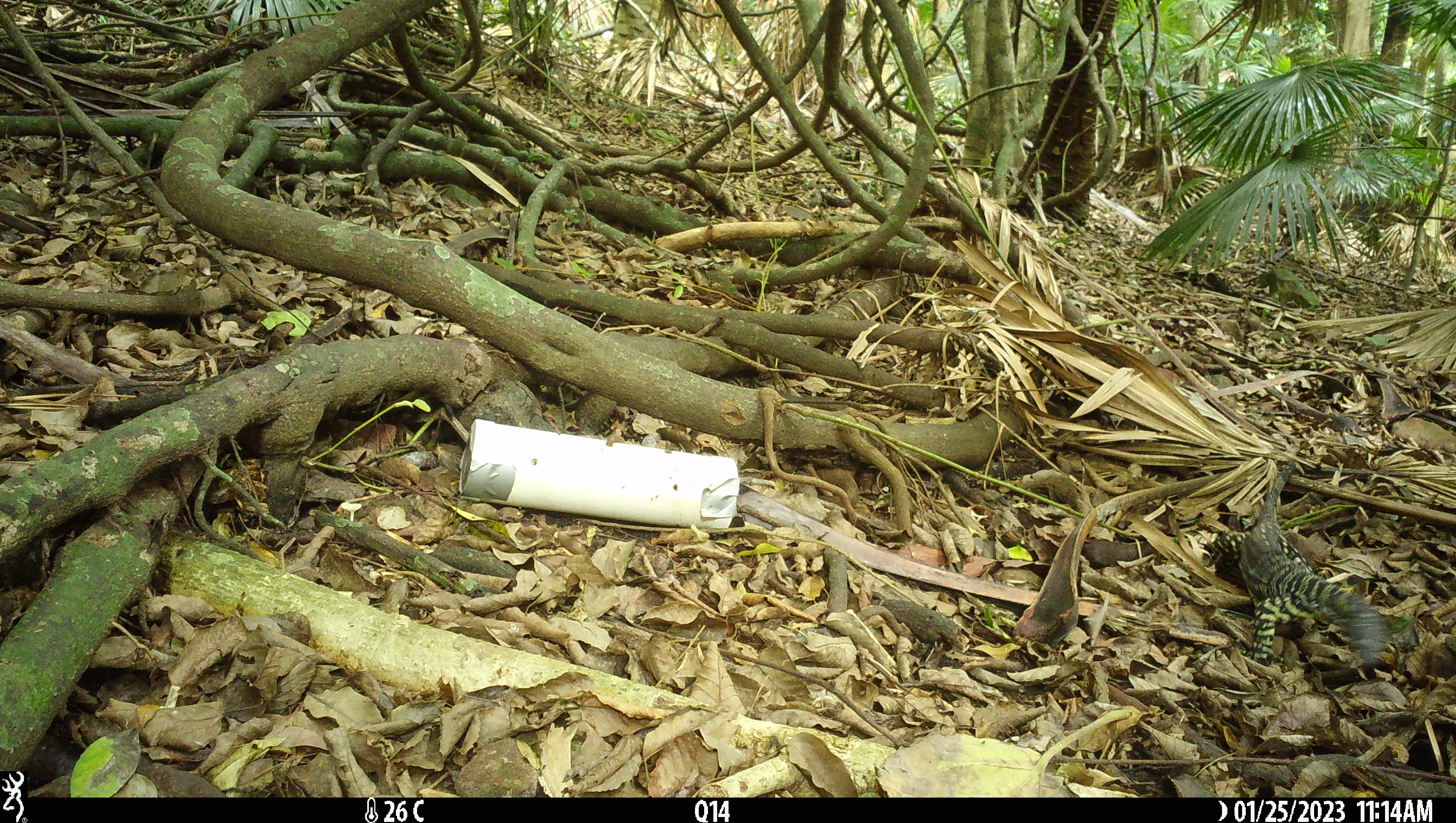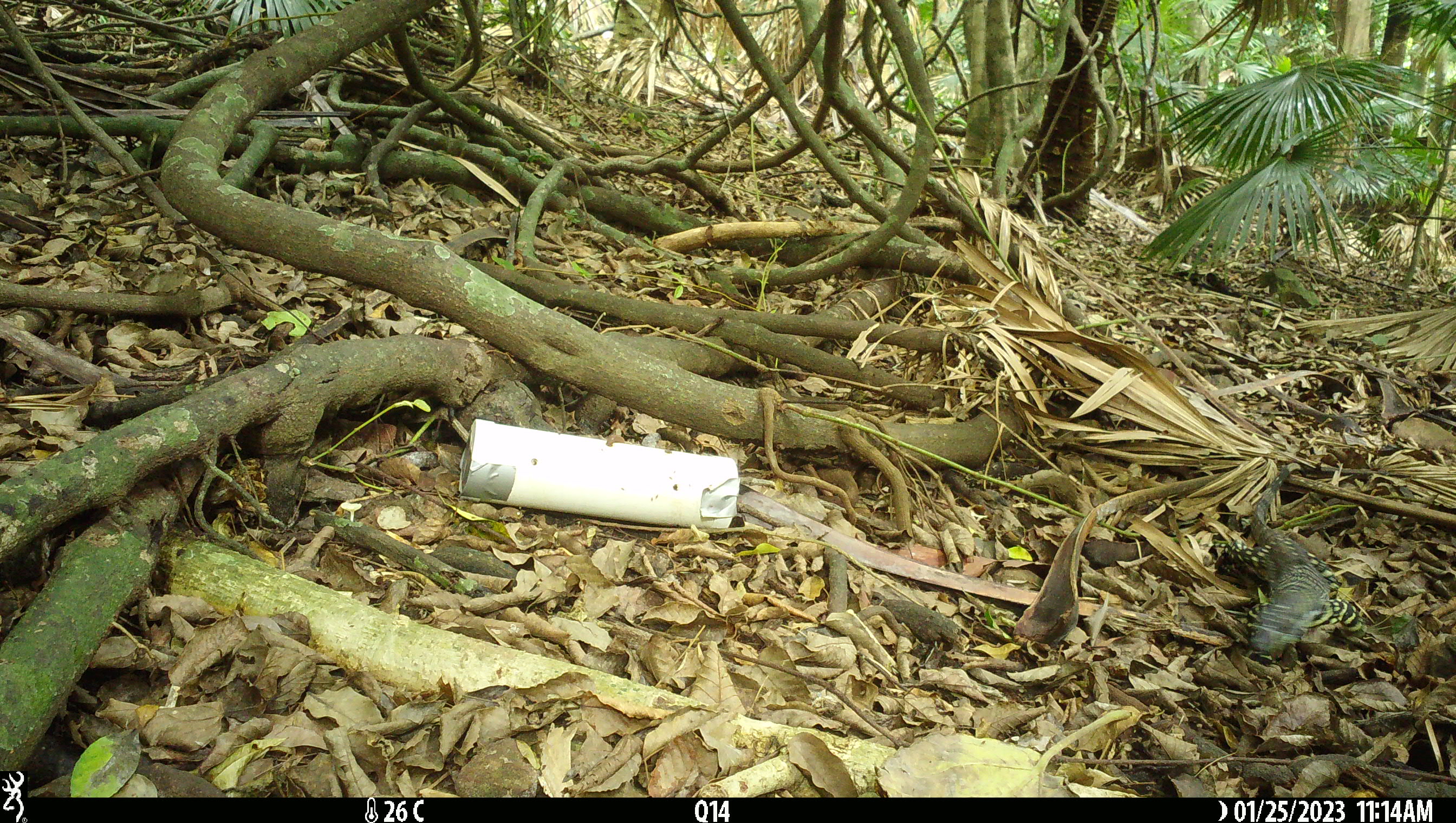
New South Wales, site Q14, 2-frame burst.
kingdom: Animalia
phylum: Chordata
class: Reptilia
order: Squamata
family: Varanidae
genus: Varanus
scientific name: Varanus varius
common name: lace monitor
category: goanna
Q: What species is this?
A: Goanna (lace monitor) (Varanus varius).